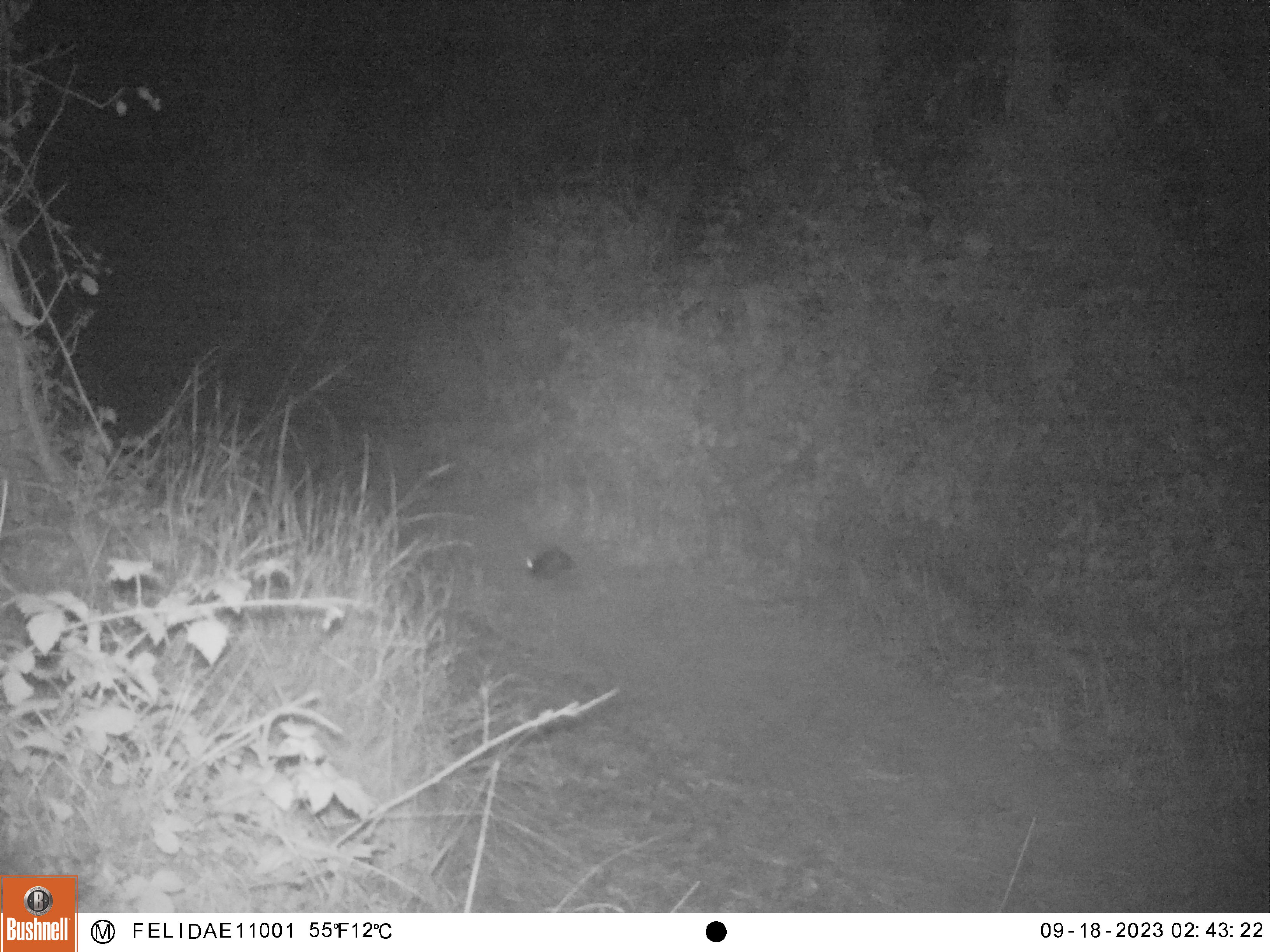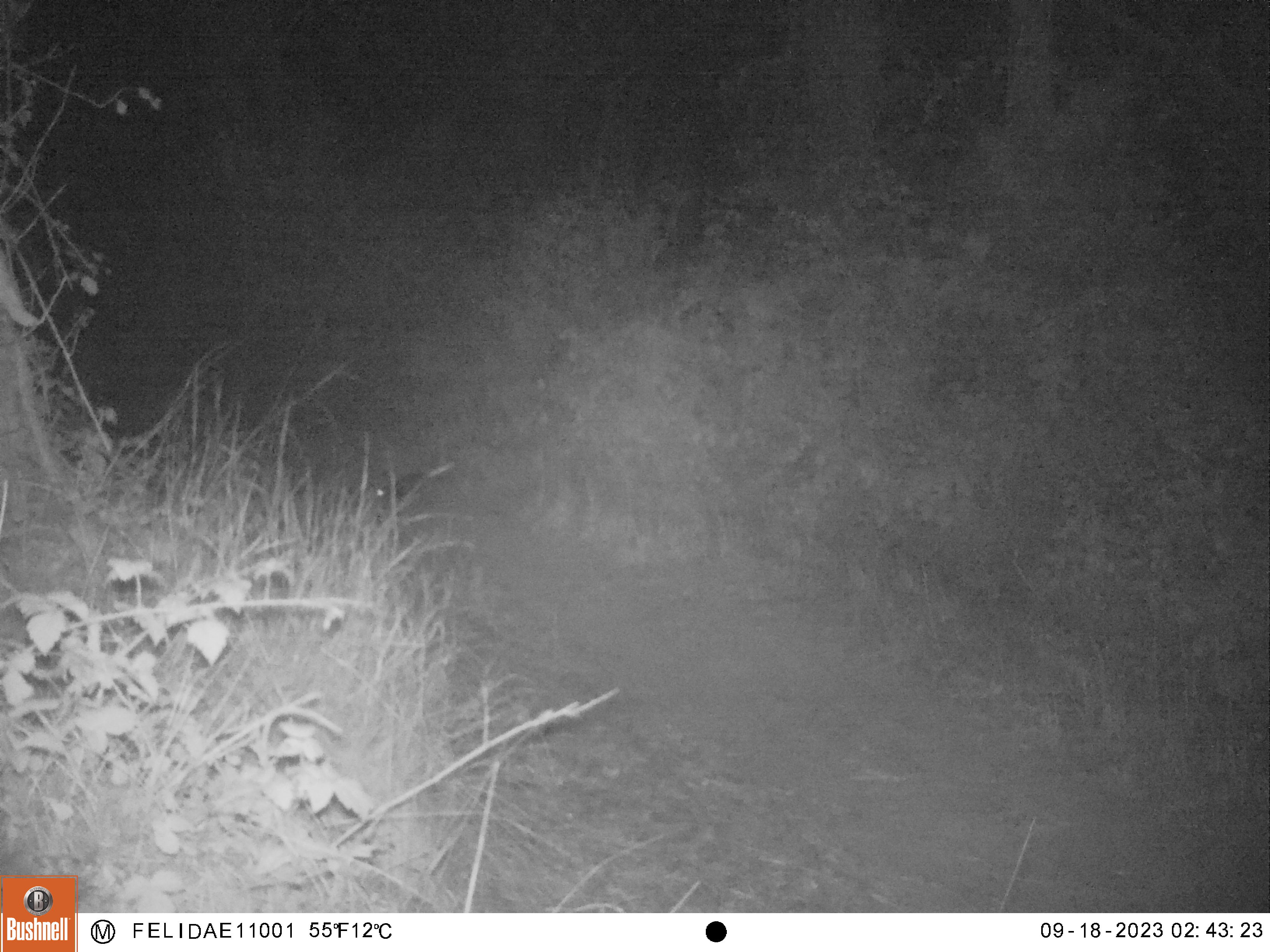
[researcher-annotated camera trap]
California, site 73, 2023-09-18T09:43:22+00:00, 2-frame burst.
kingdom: Animalia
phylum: Chordata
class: Mammalia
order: Lagomorpha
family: Leporidae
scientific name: Leporidae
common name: rabbit